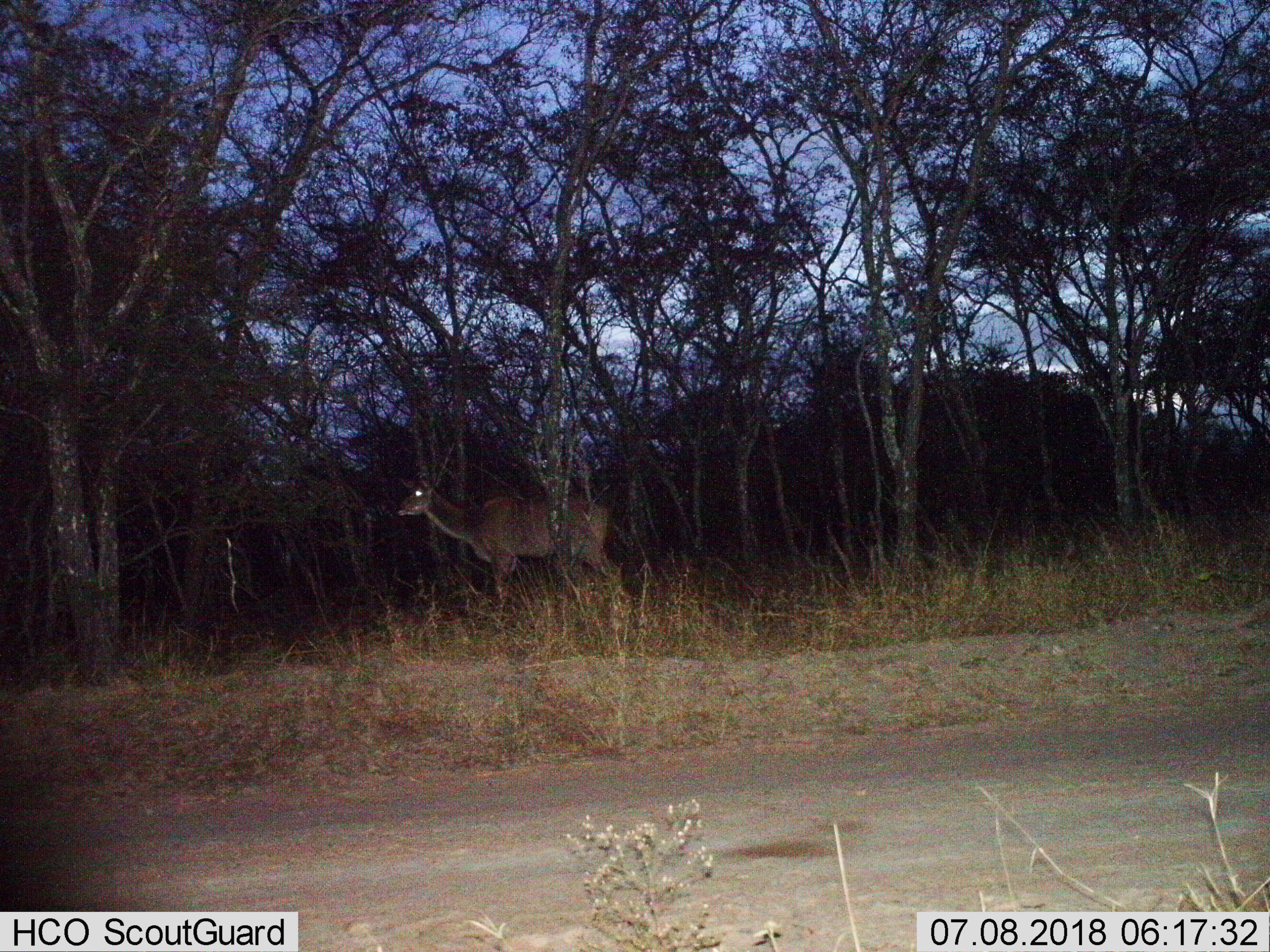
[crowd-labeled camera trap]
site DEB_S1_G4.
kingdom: Animalia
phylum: Chordata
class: Mammalia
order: Artiodactyla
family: Bovidae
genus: Tragelaphus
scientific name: Tragelaphus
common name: kudu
Kudu (Tragelaphus), count 1. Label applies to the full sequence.